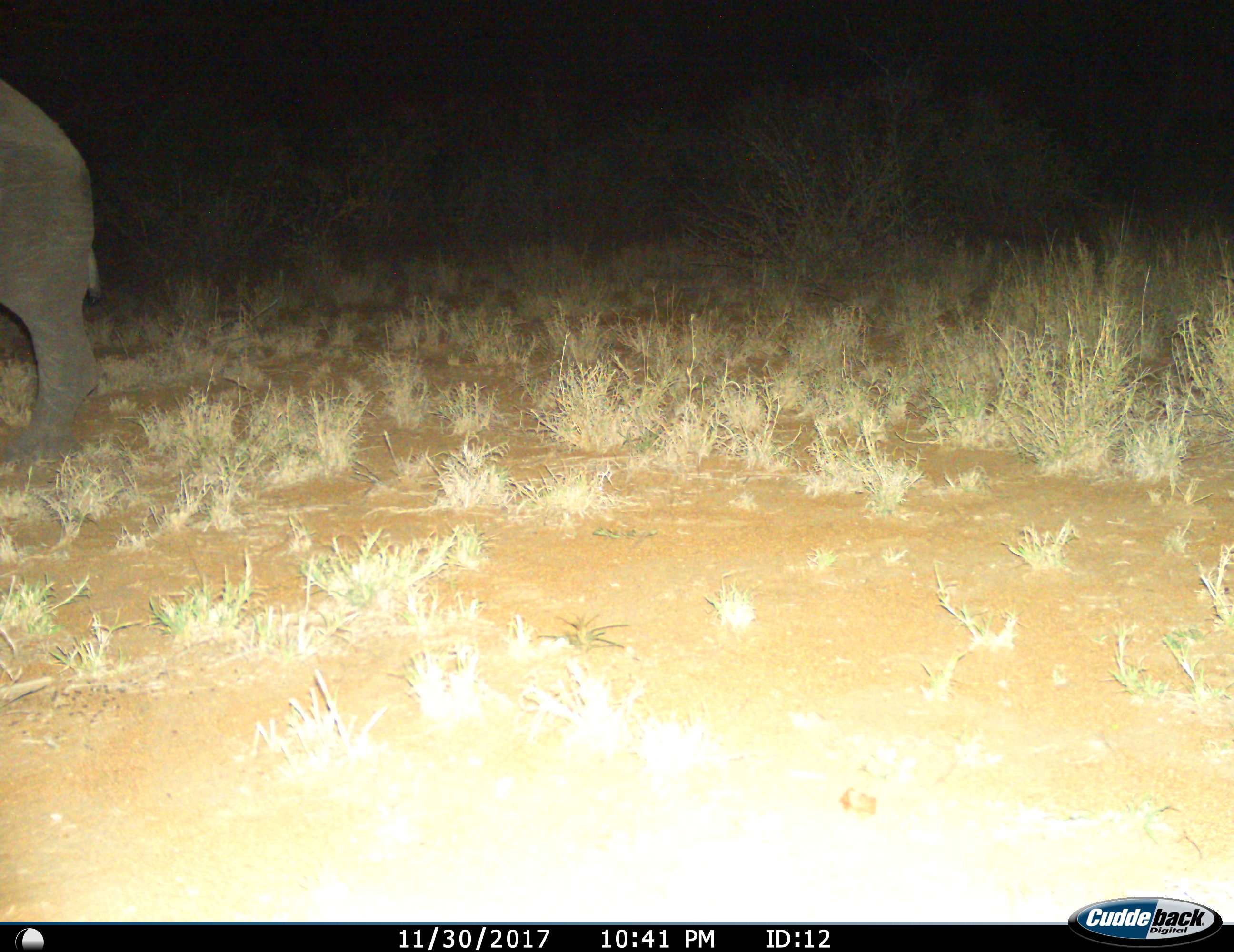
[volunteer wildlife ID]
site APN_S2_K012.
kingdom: Animalia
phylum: Chordata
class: Mammalia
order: Proboscidea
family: Elephantidae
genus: Loxodonta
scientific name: Loxodonta africana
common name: african bush elephant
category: elephant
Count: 1.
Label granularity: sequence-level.